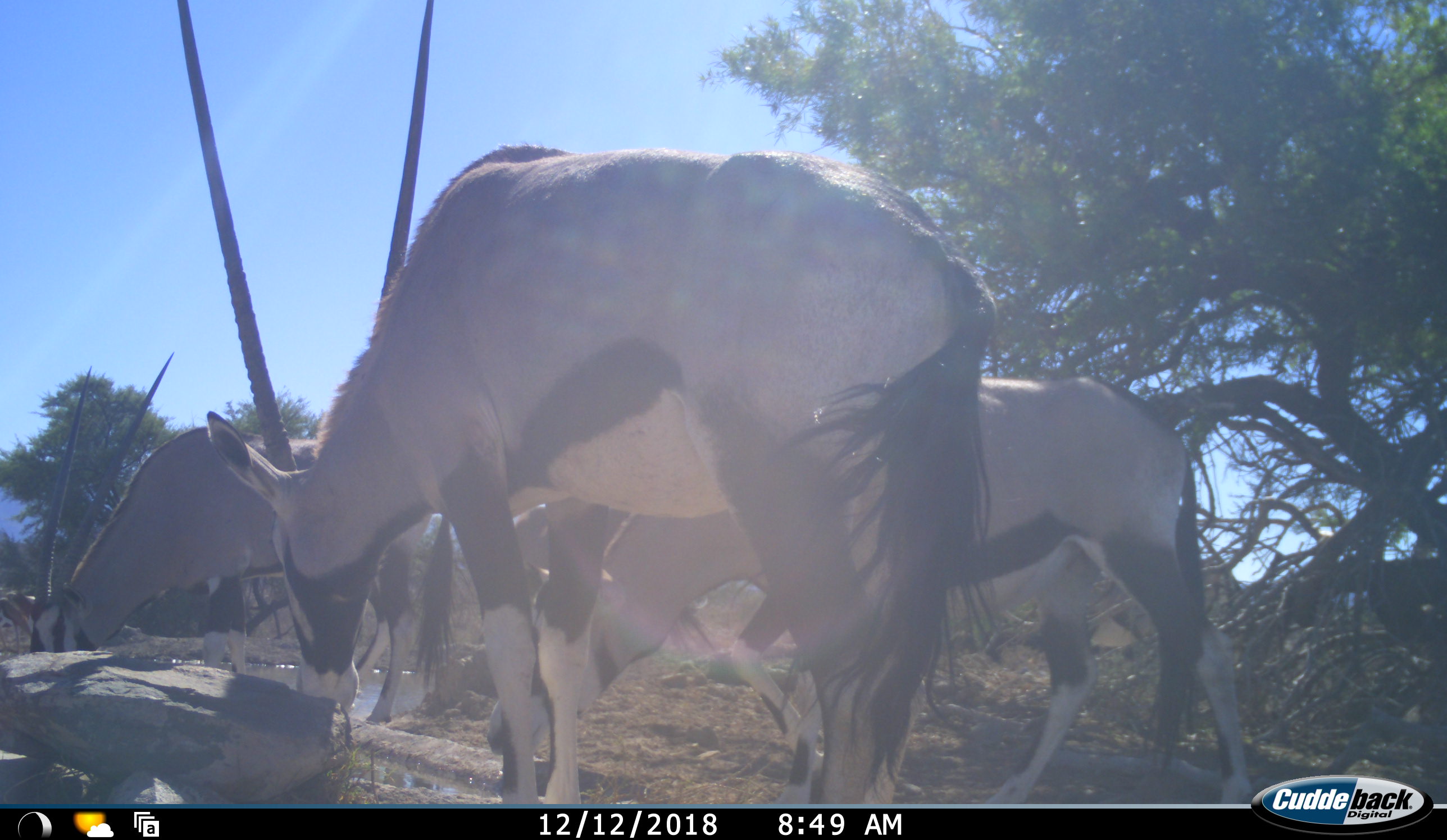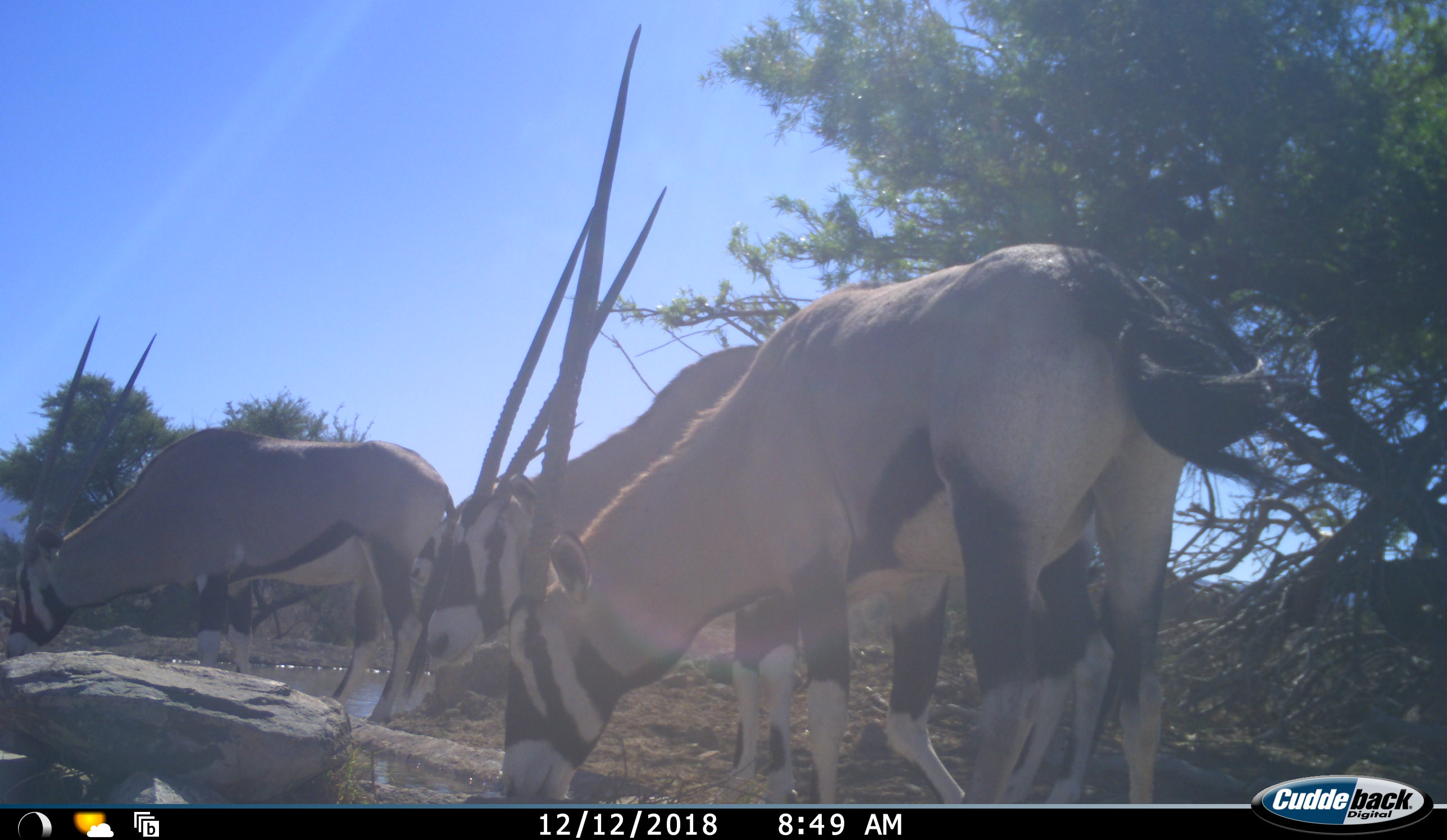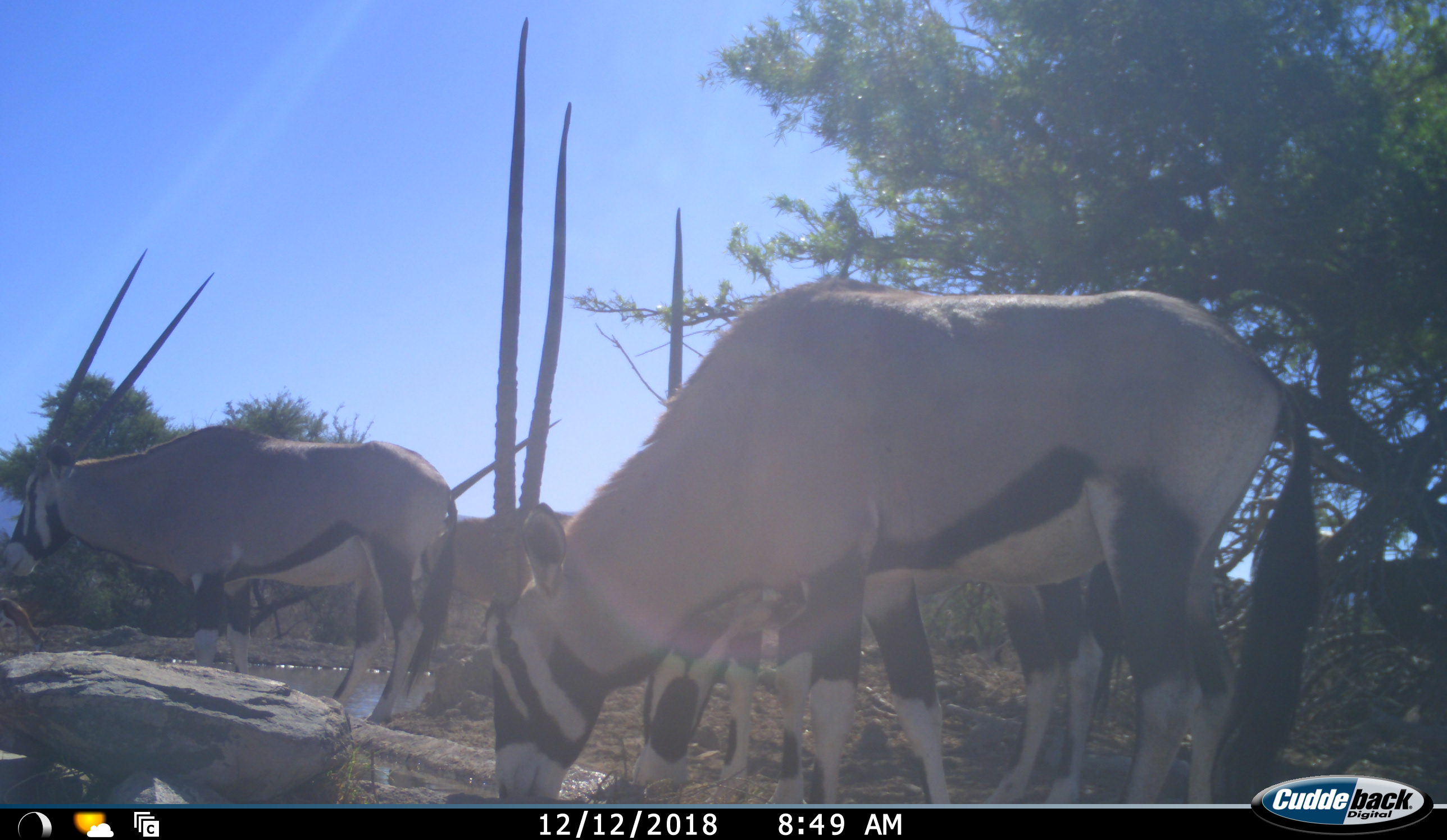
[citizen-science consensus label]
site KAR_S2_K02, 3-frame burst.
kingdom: Animalia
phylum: Chordata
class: Mammalia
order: Artiodactyla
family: Bovidae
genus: Oryx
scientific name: Oryx gazella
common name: gemsbok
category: oryx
Oryx (gemsbok) (Oryx gazella), count 4. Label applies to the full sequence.